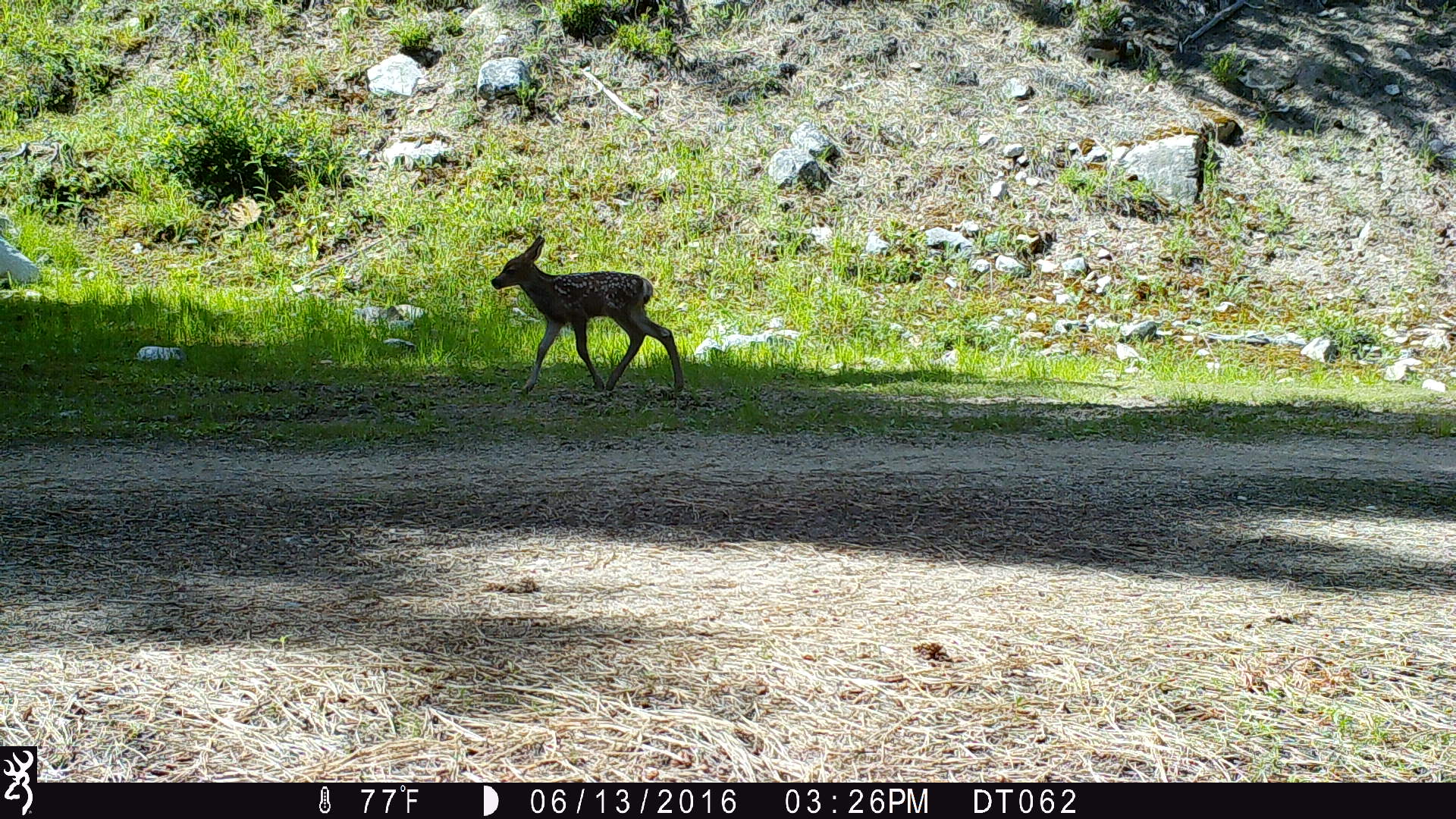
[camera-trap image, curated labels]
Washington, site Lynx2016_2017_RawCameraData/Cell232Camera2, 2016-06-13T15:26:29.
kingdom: Animalia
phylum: Chordata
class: Mammalia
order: Artiodactyla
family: Cervidae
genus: Odocoileus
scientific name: Odocoileus hemionus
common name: mule deer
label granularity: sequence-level